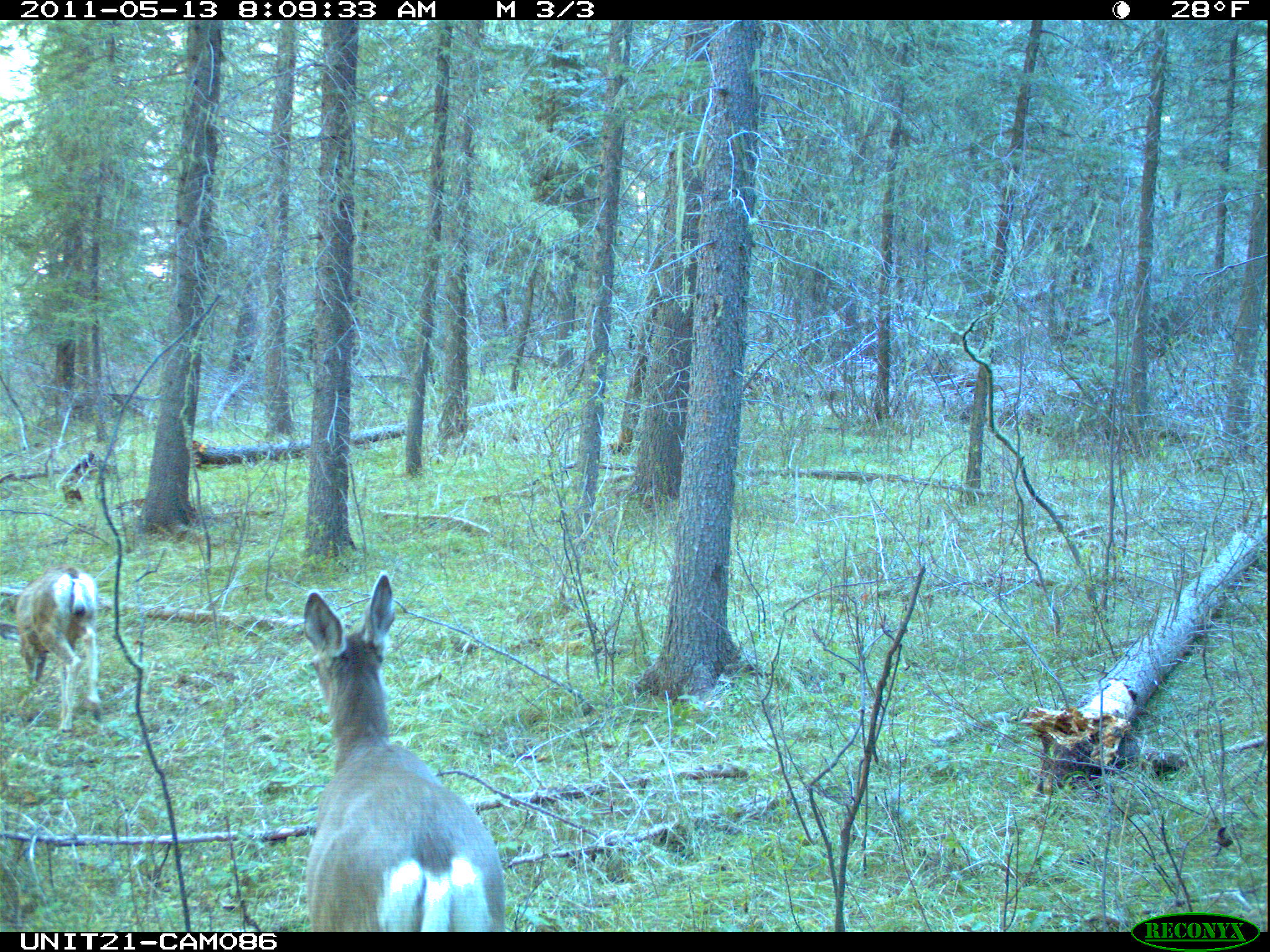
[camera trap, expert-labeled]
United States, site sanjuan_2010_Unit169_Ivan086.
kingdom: Animalia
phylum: Chordata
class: Mammalia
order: Artiodactyla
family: Cervidae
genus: Odocoileus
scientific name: Odocoileus hemionus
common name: mule deer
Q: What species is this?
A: Odocoileus hemionus (mule deer).